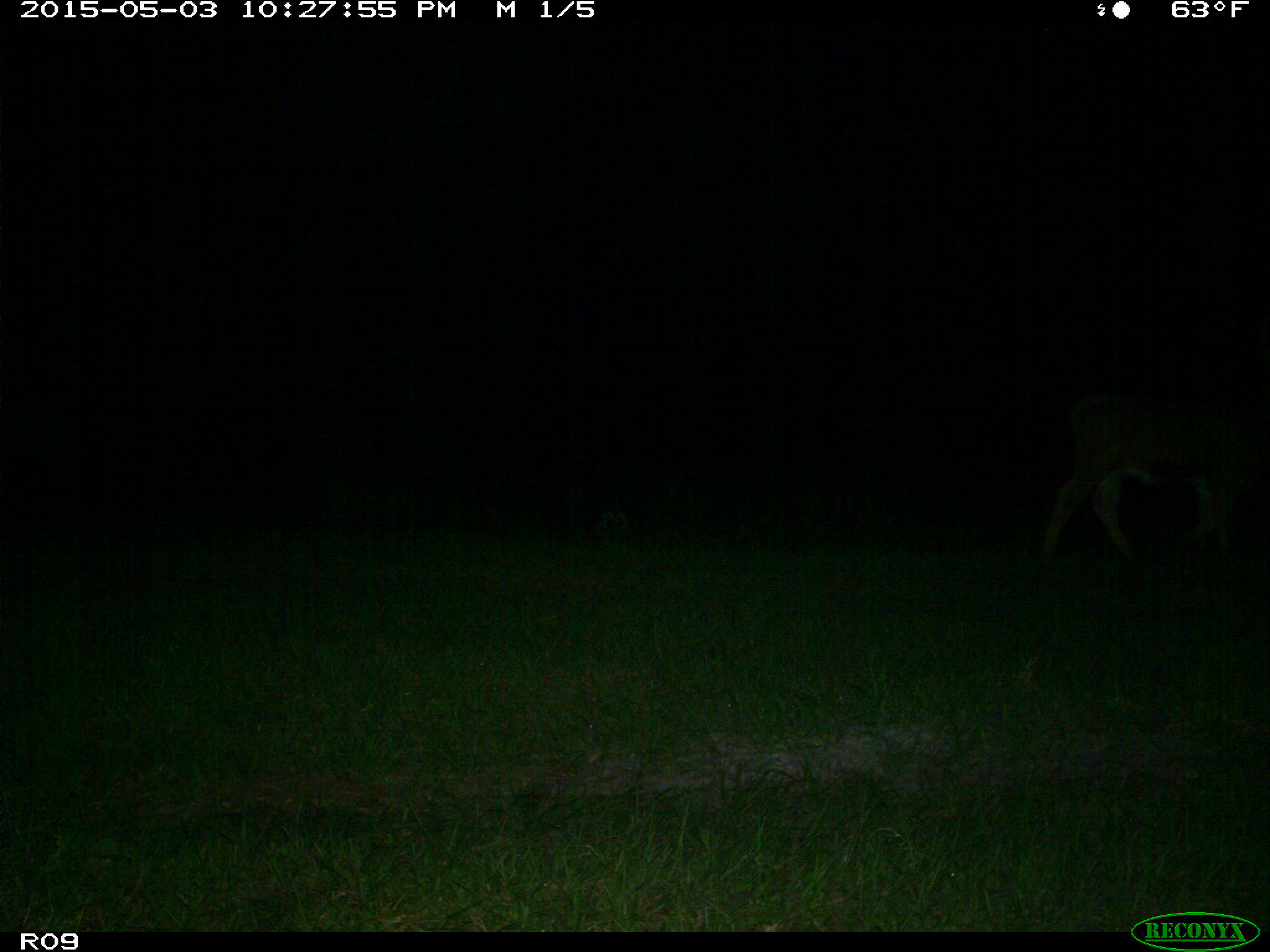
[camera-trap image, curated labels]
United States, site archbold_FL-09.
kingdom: Animalia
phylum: Chordata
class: Mammalia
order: Artiodactyla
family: Bovidae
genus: Bos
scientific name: Bos taurus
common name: domestic cow